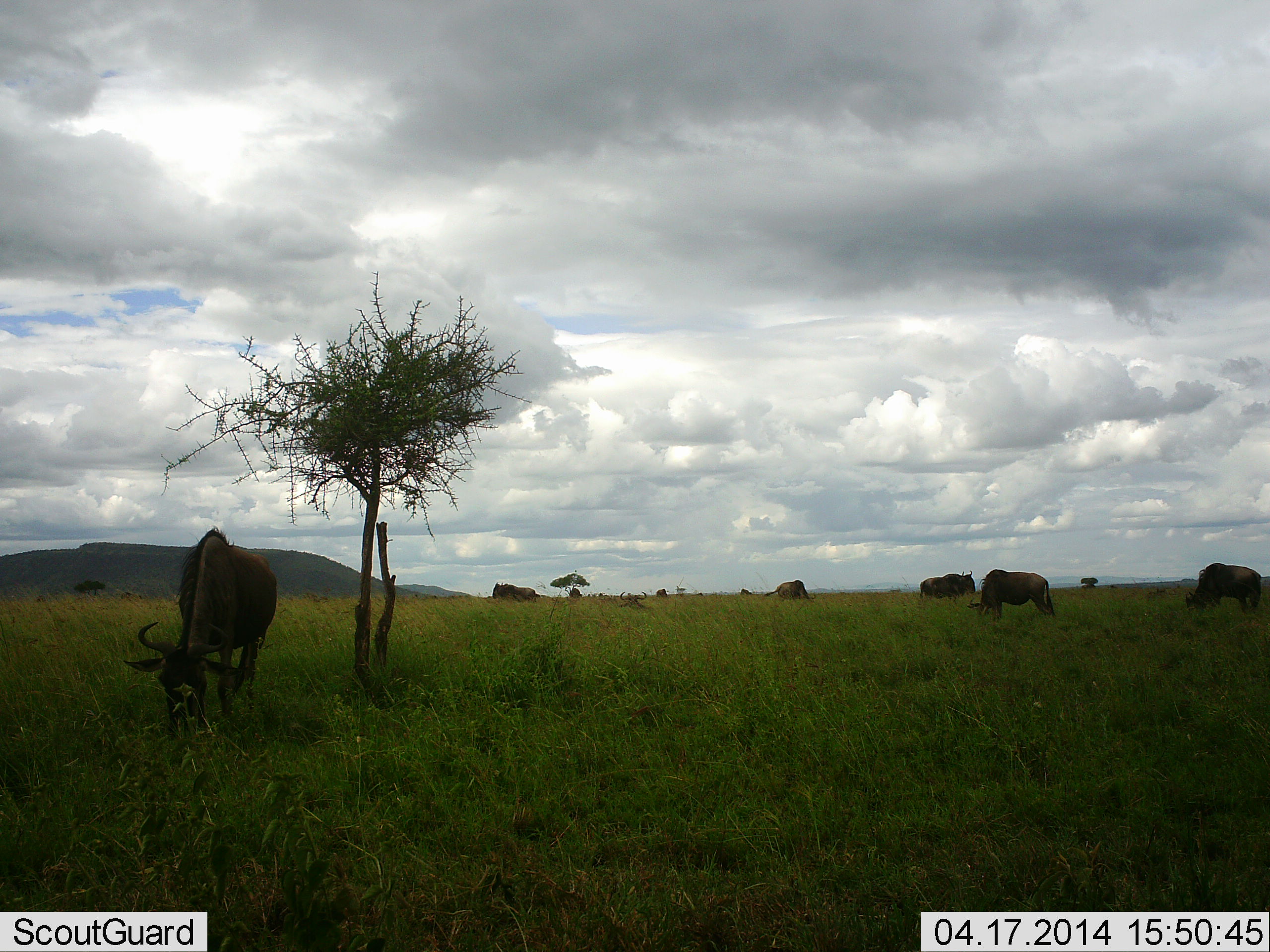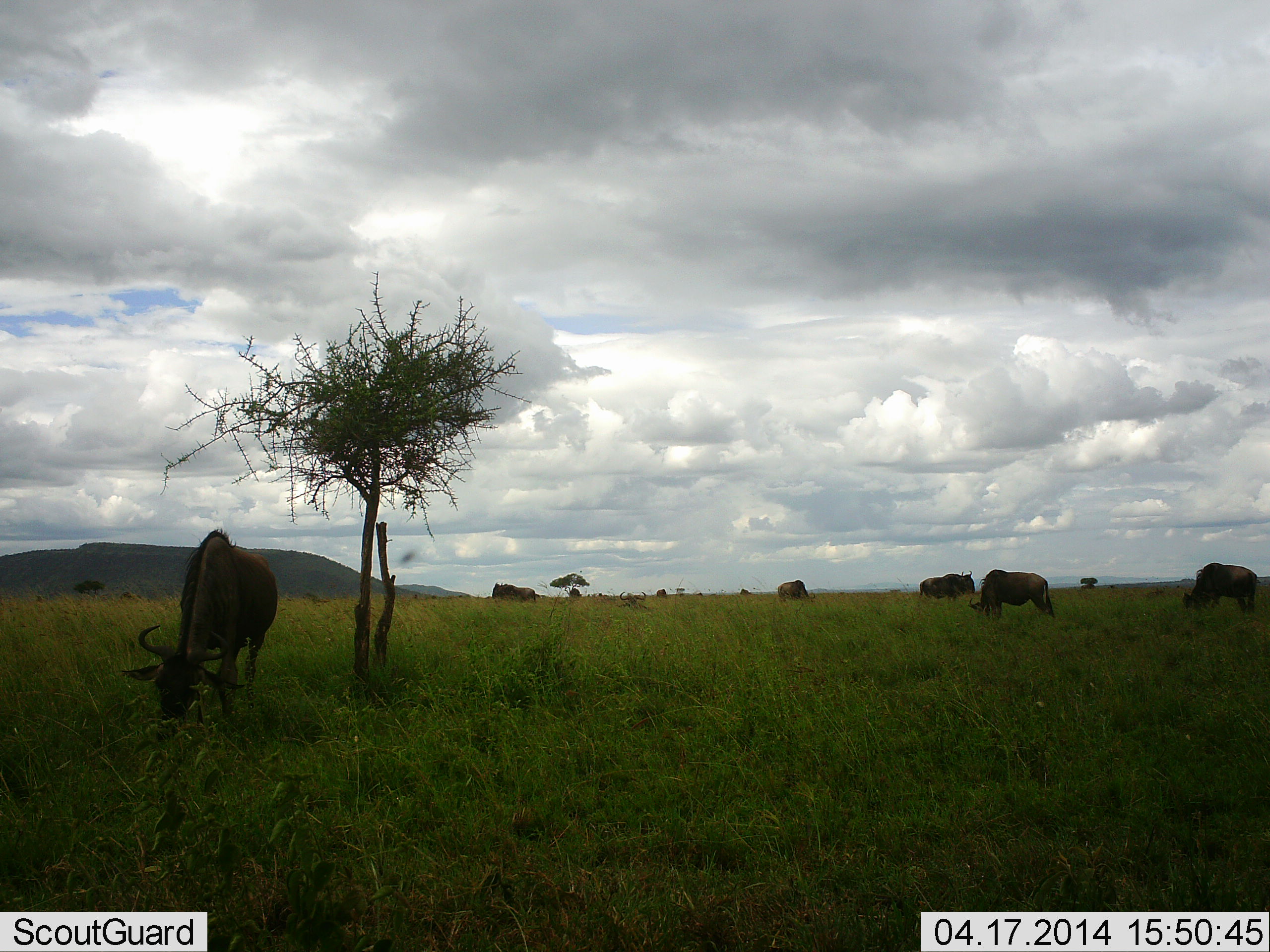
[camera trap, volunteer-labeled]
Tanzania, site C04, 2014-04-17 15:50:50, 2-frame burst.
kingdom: Animalia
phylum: Chordata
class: Mammalia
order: Artiodactyla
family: Bovidae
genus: Connochaetes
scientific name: Connochaetes taurinus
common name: blue wildebeest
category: wildebeest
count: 8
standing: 45%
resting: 0%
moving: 0%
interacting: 0%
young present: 0%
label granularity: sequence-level